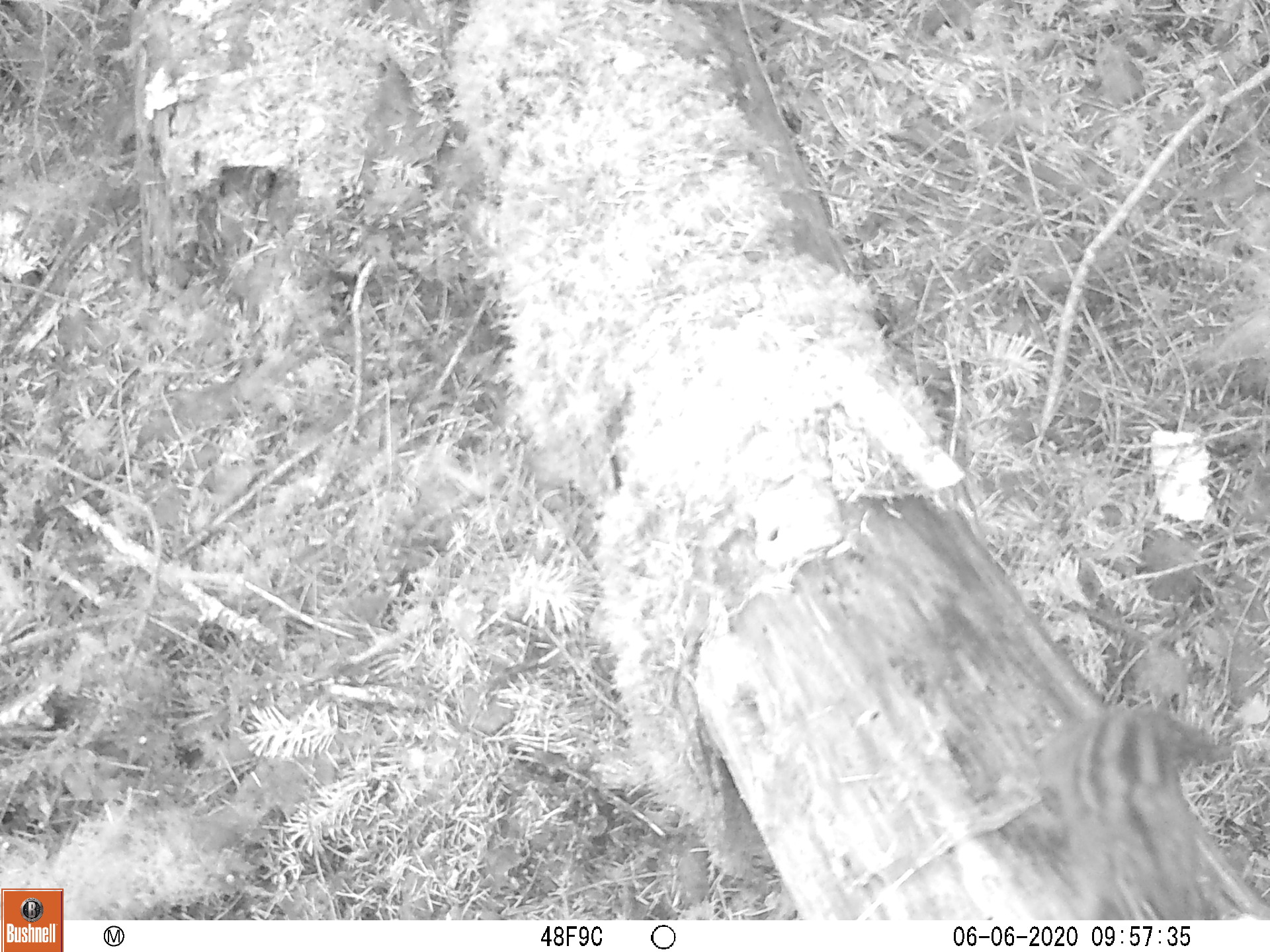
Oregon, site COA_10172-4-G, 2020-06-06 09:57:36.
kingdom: Animalia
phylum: Chordata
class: Mammalia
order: Rodentia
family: Sciuridae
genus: Neotamias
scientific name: Neotamias townsendii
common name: townsend's chipmunk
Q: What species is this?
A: Townsend's chipmunk (Neotamias townsendii).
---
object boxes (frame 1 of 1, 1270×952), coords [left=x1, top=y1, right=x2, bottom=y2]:
townsend's chipmunk: [left=1046, top=697, right=1215, bottom=911]